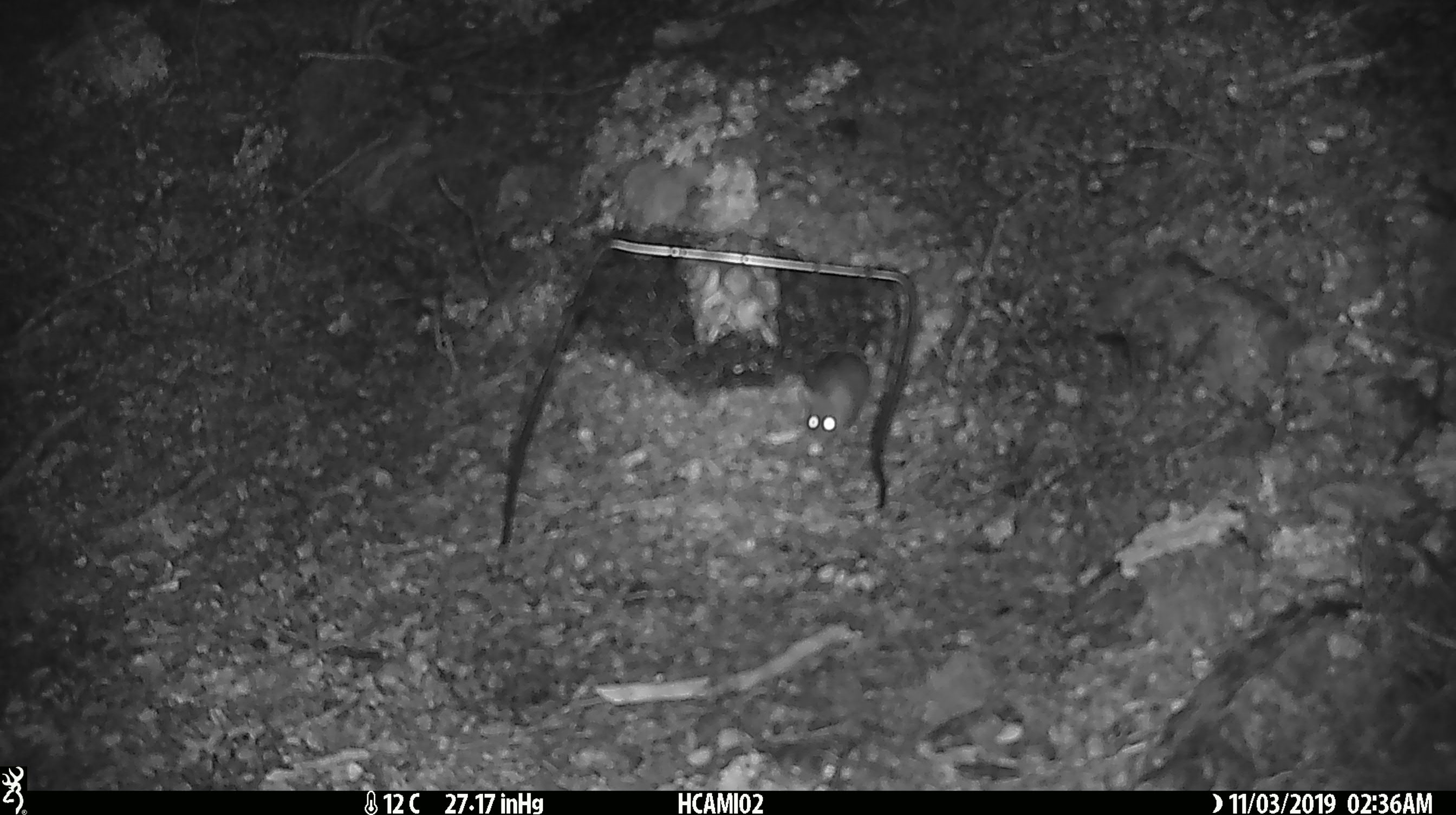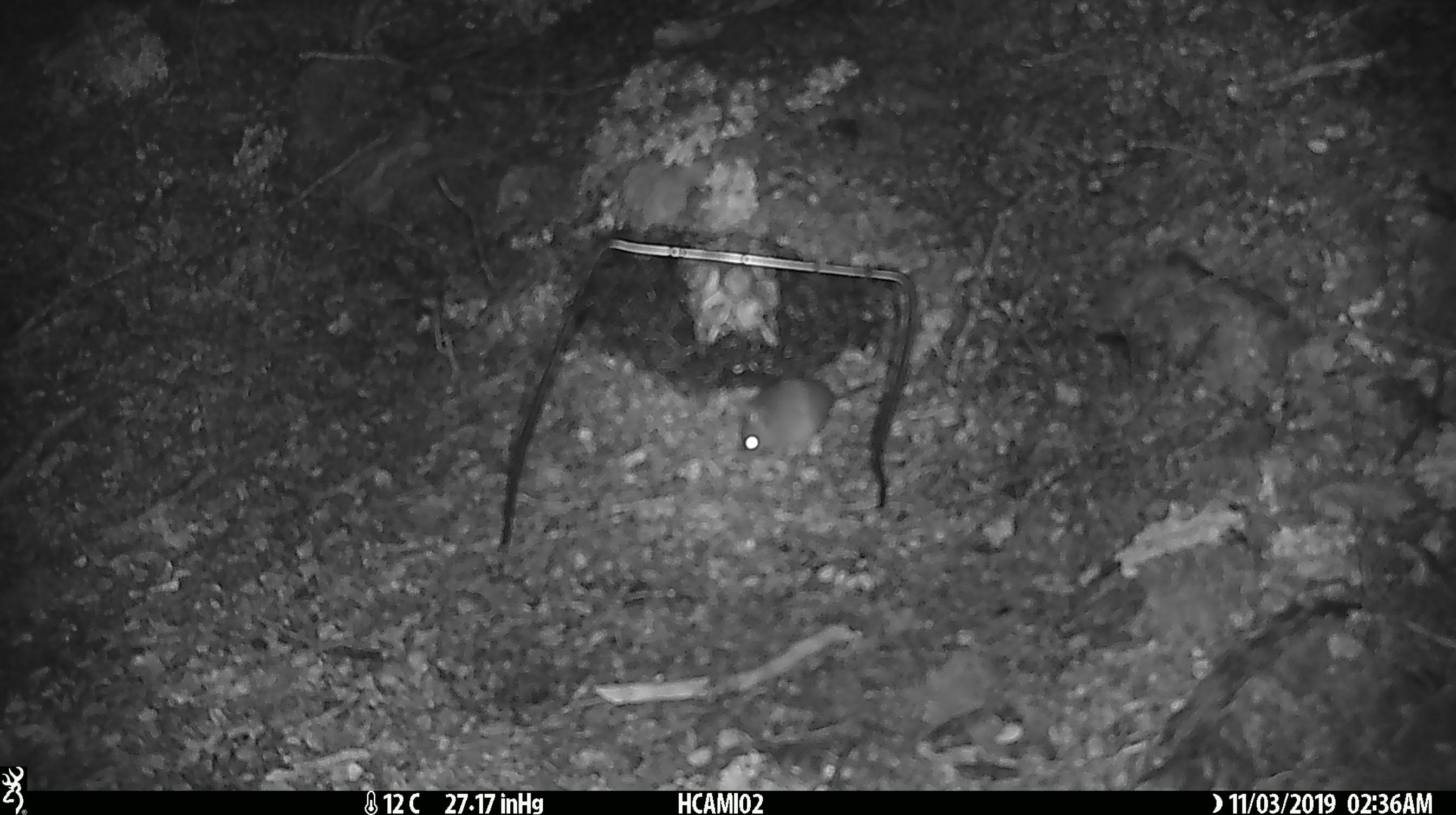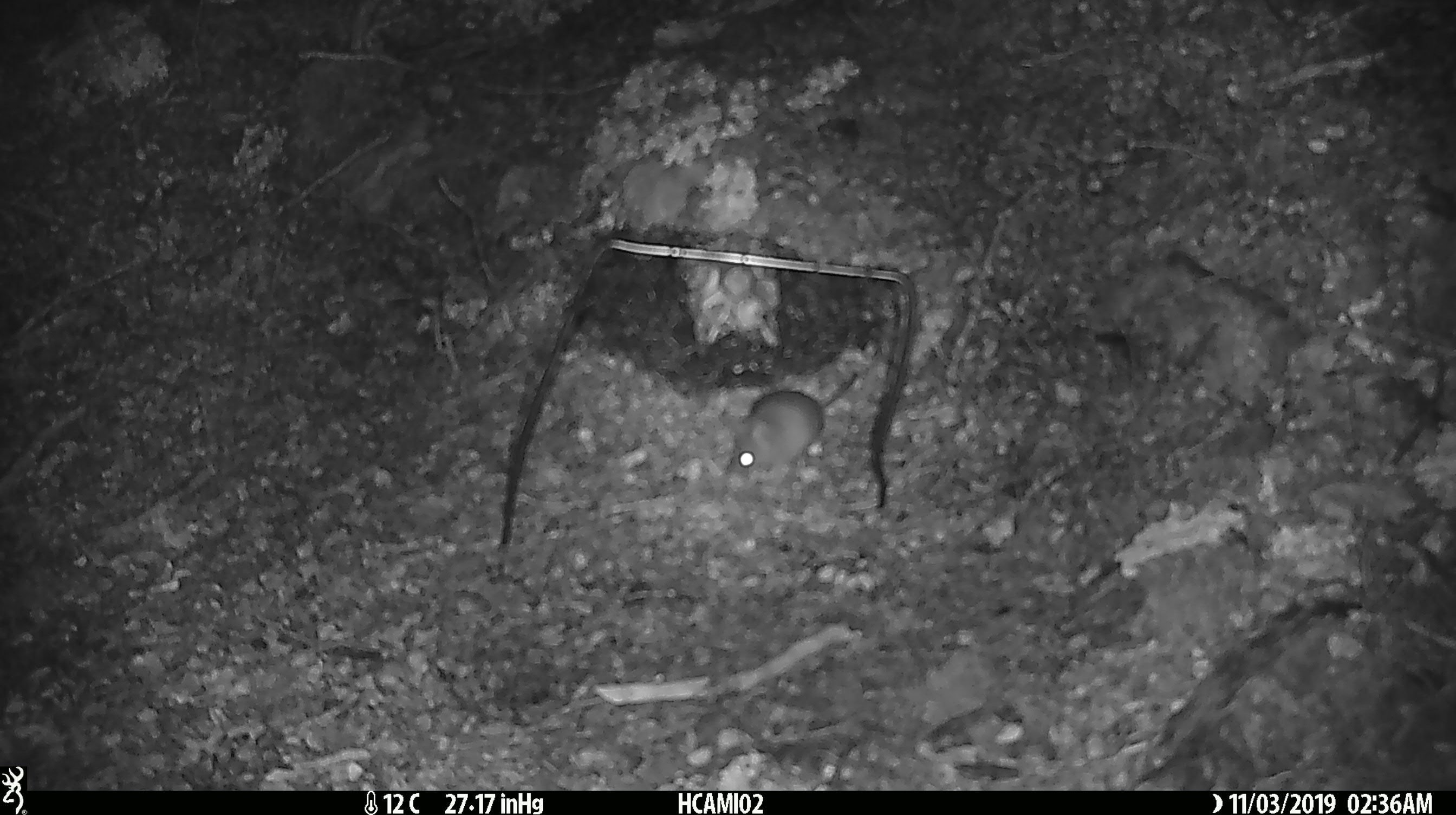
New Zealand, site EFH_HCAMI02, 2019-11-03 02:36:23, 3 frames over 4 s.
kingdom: Animalia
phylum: Chordata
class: Mammalia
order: Rodentia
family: Muridae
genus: Mus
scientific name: Mus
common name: mouse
Mouse (Mus).